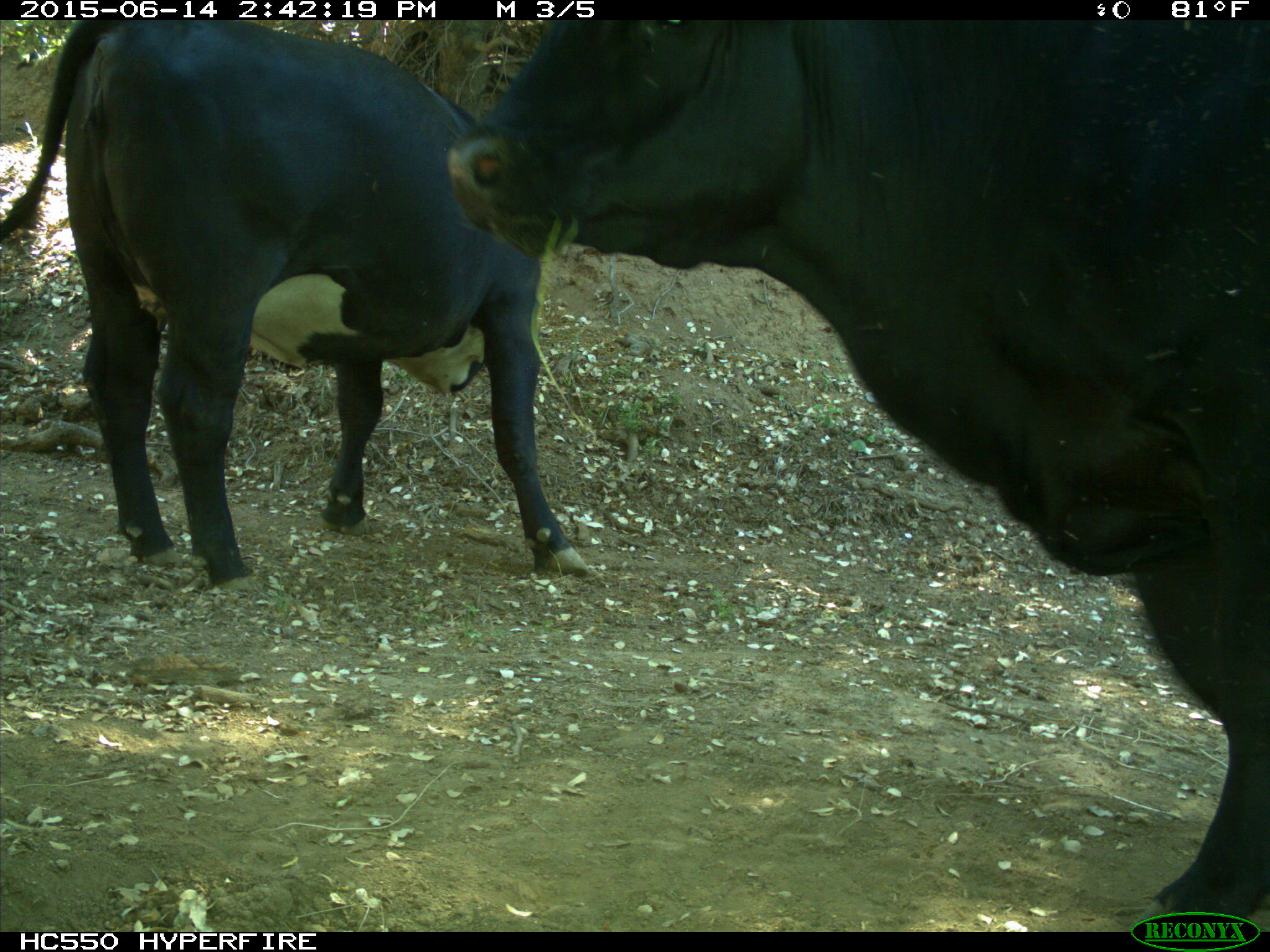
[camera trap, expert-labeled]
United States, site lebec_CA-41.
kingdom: Animalia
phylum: Chordata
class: Mammalia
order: Artiodactyla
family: Bovidae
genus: Bos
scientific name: Bos taurus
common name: domestic cow